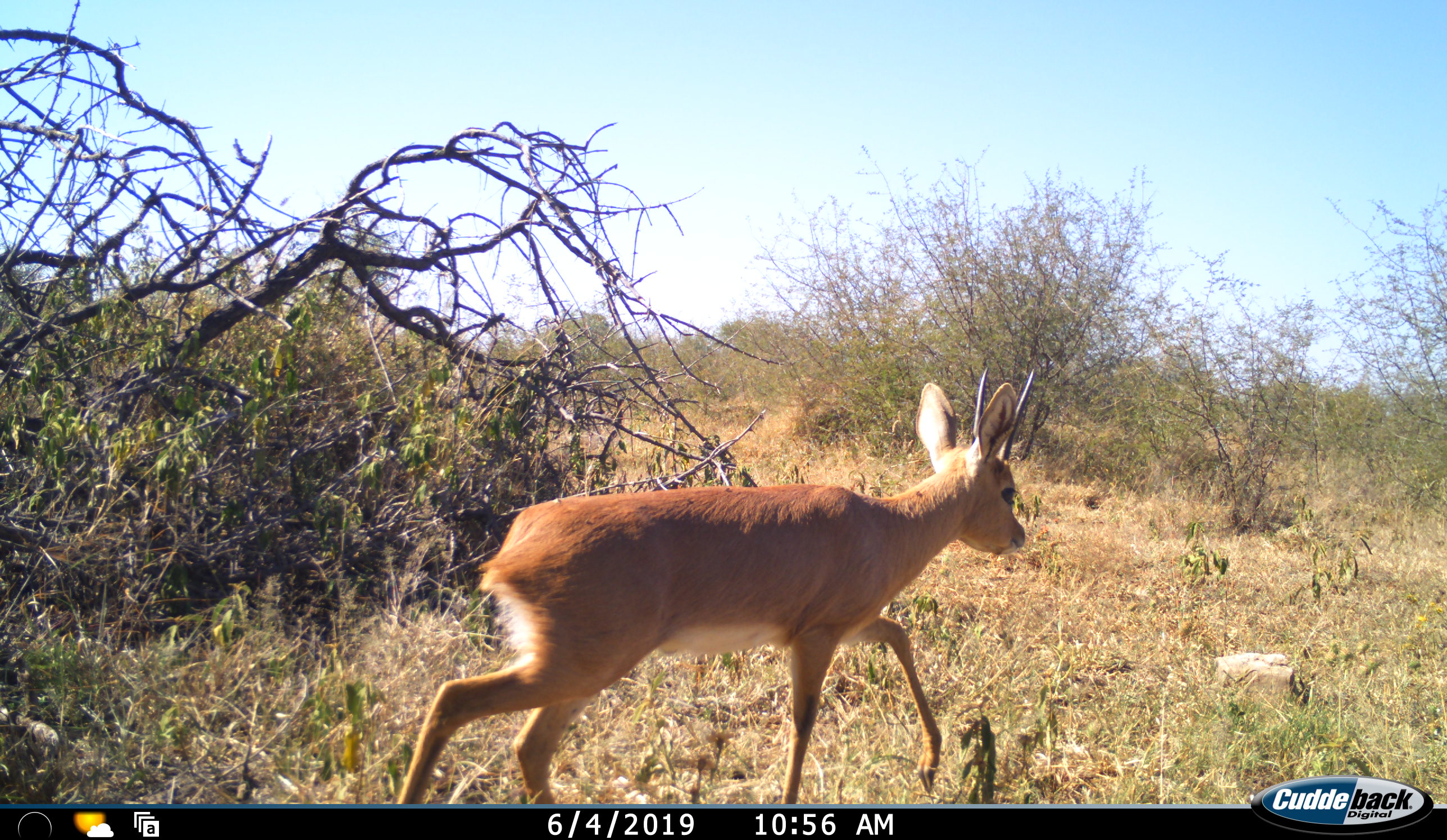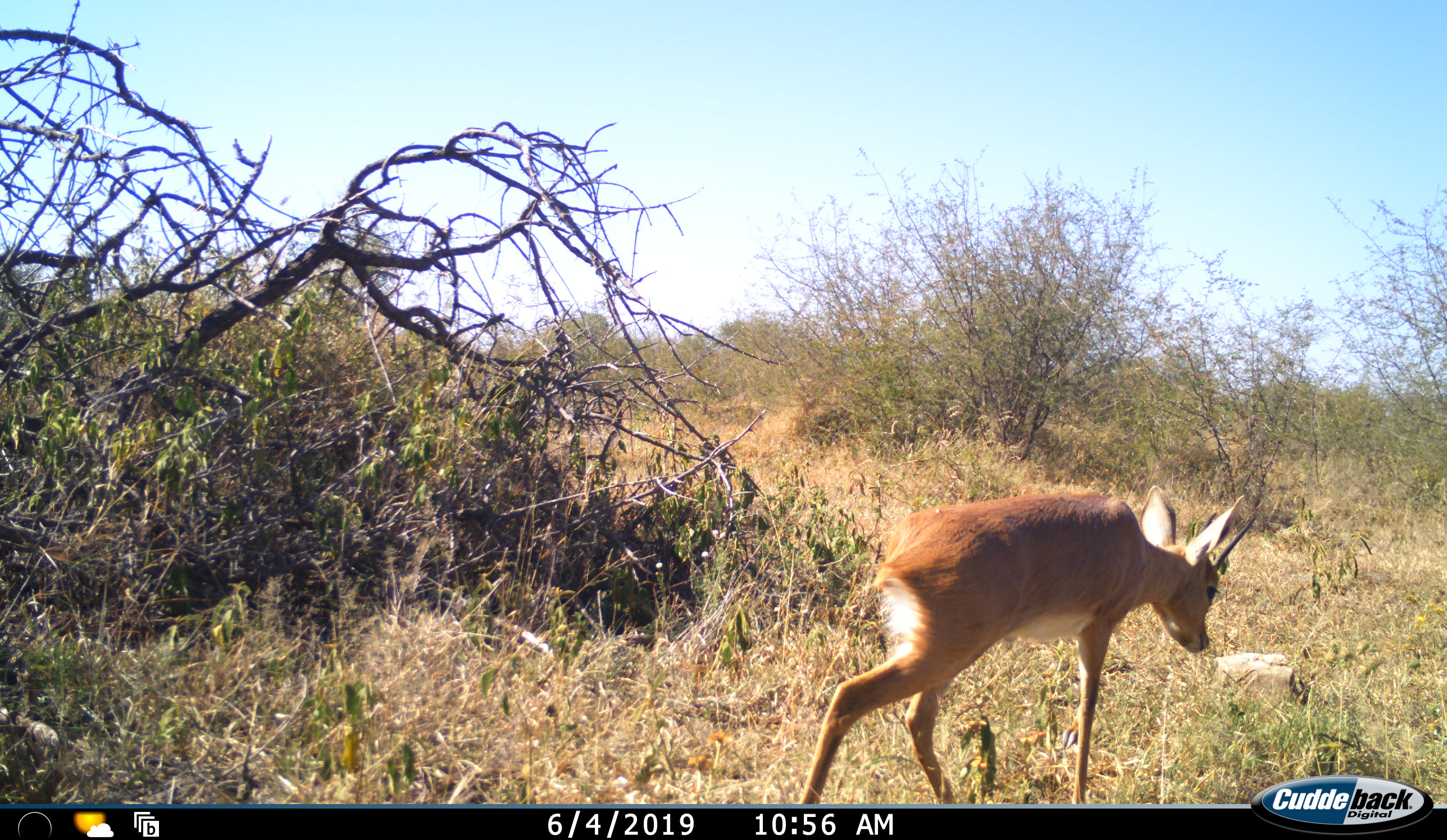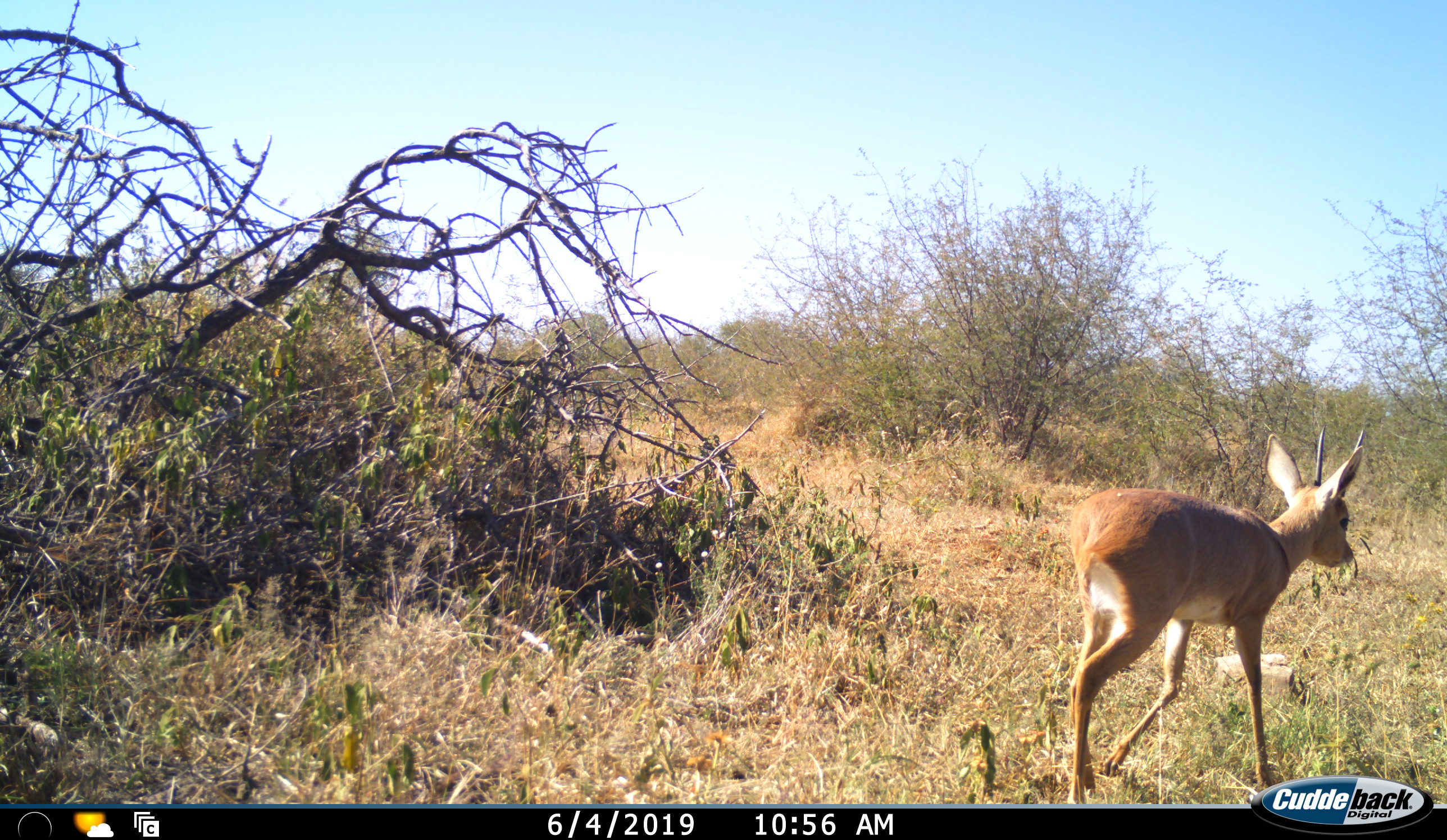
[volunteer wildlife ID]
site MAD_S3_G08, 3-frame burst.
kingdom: Animalia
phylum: Chordata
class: Mammalia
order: Artiodactyla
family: Bovidae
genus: Aepyceros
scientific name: Aepyceros melampus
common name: impala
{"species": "impala (Aepyceros melampus)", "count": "1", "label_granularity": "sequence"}